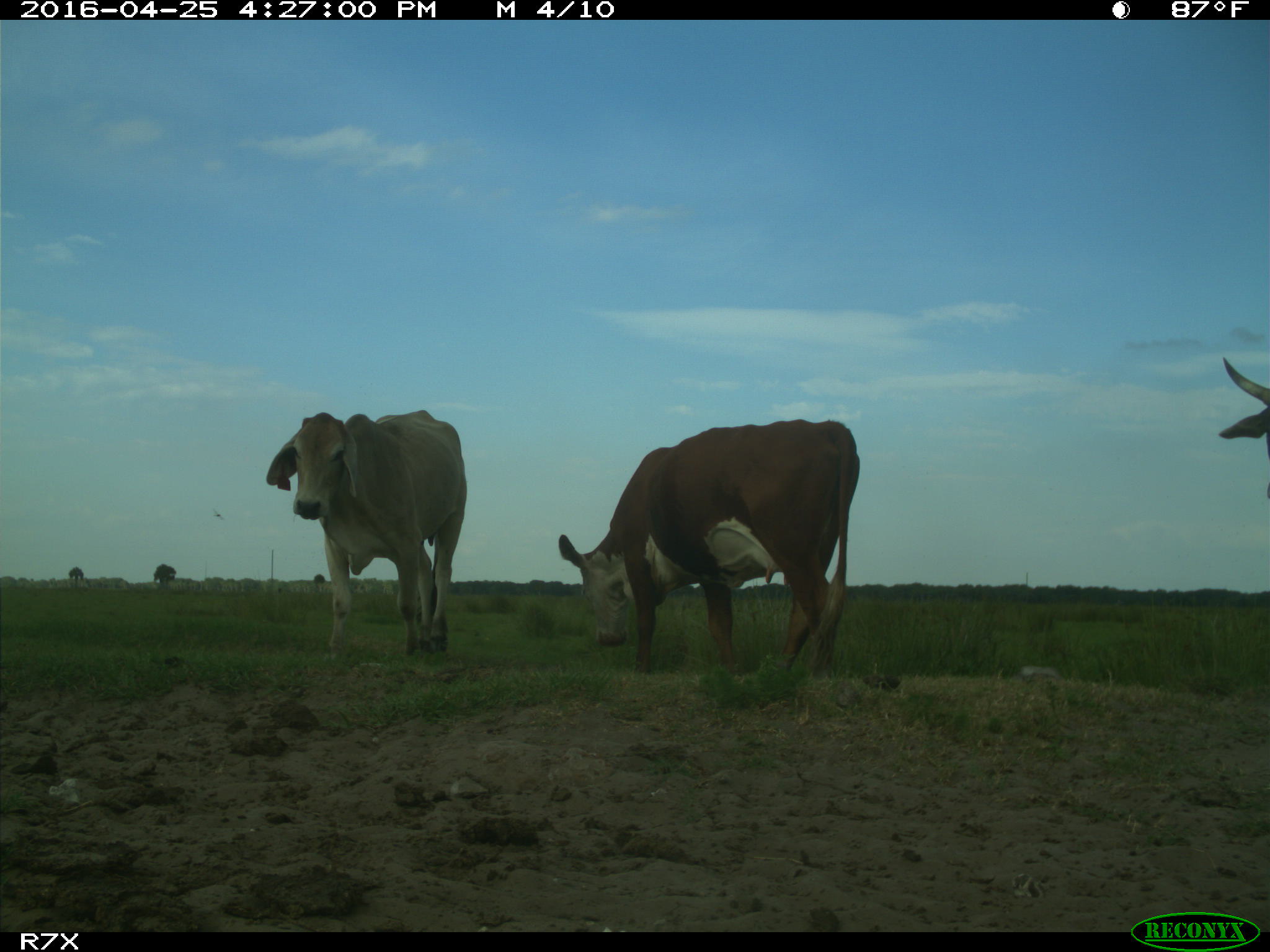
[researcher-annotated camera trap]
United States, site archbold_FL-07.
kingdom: Animalia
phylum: Chordata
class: Mammalia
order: Artiodactyla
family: Bovidae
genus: Bos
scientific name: Bos taurus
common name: domestic cow